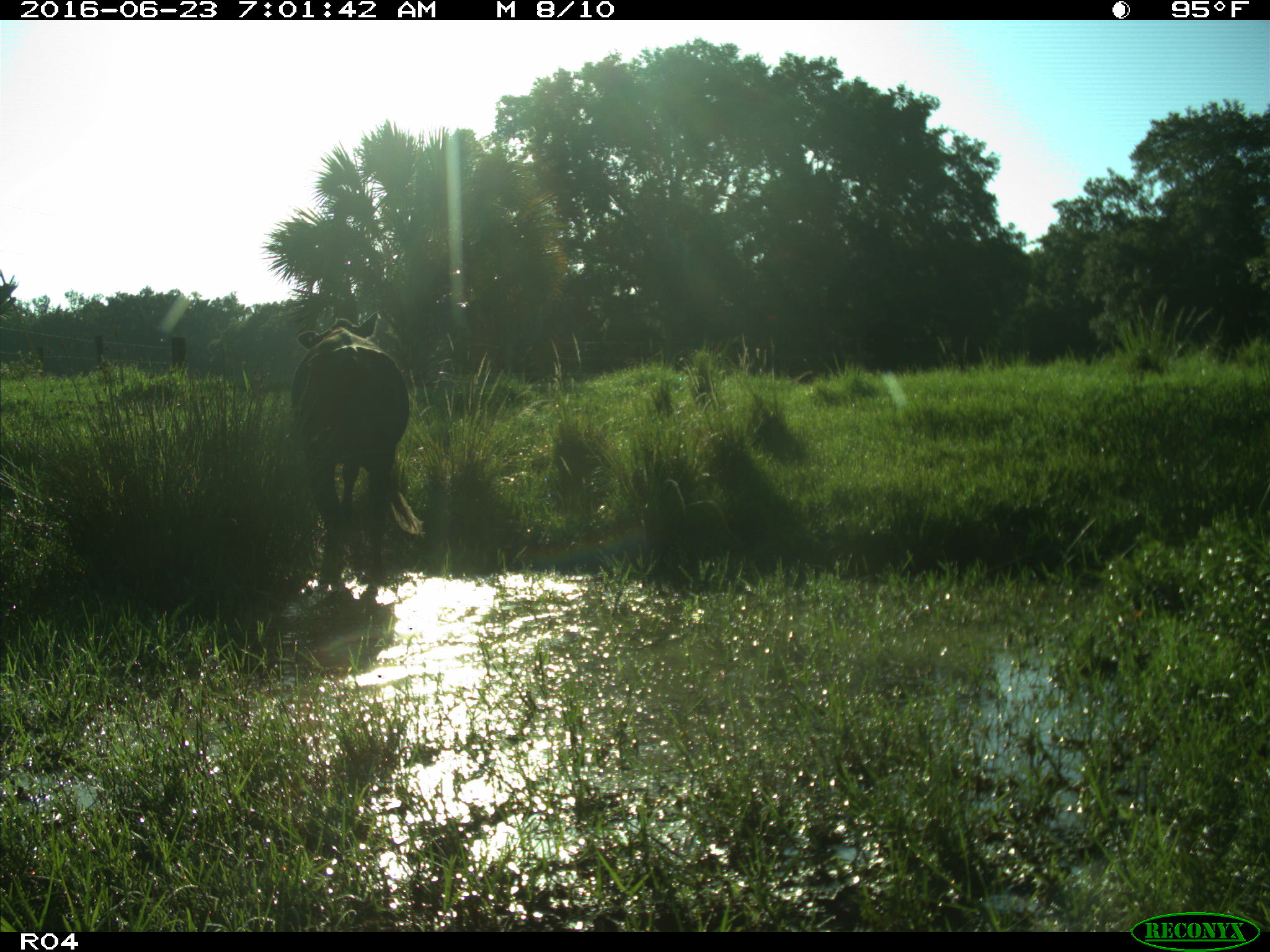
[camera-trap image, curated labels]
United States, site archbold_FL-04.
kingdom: Animalia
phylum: Chordata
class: Mammalia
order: Artiodactyla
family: Bovidae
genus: Bos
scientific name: Bos taurus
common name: domestic cow